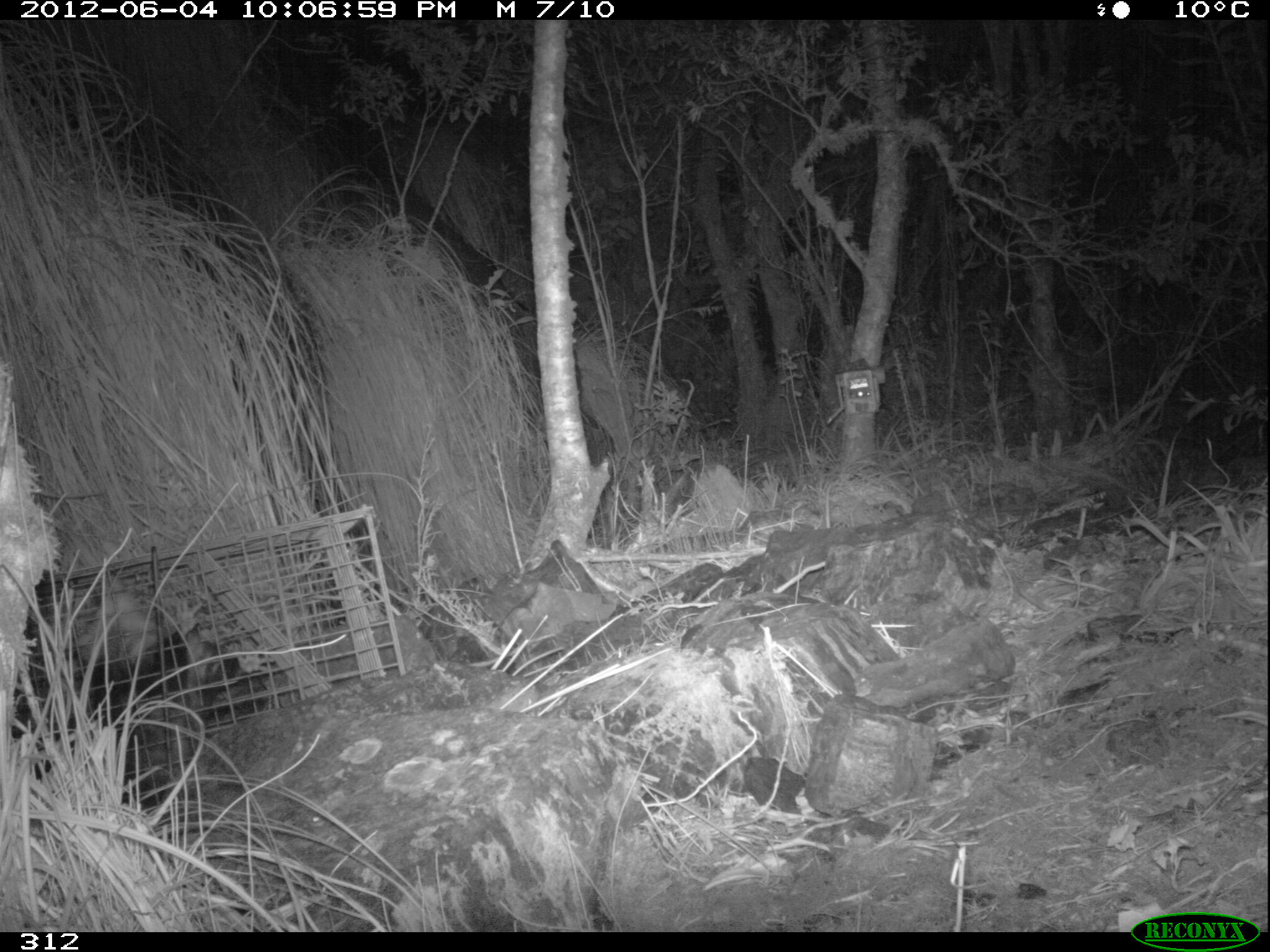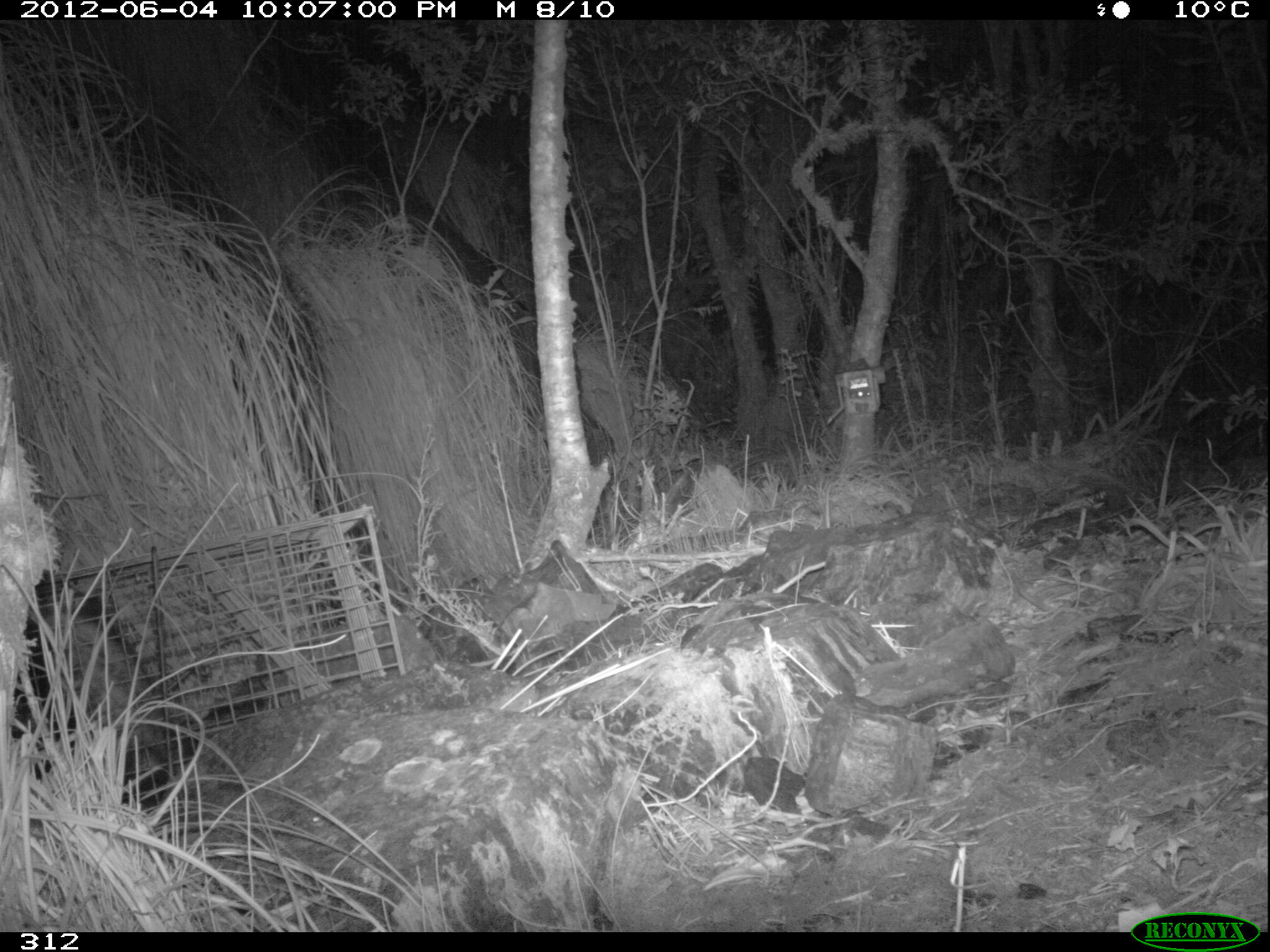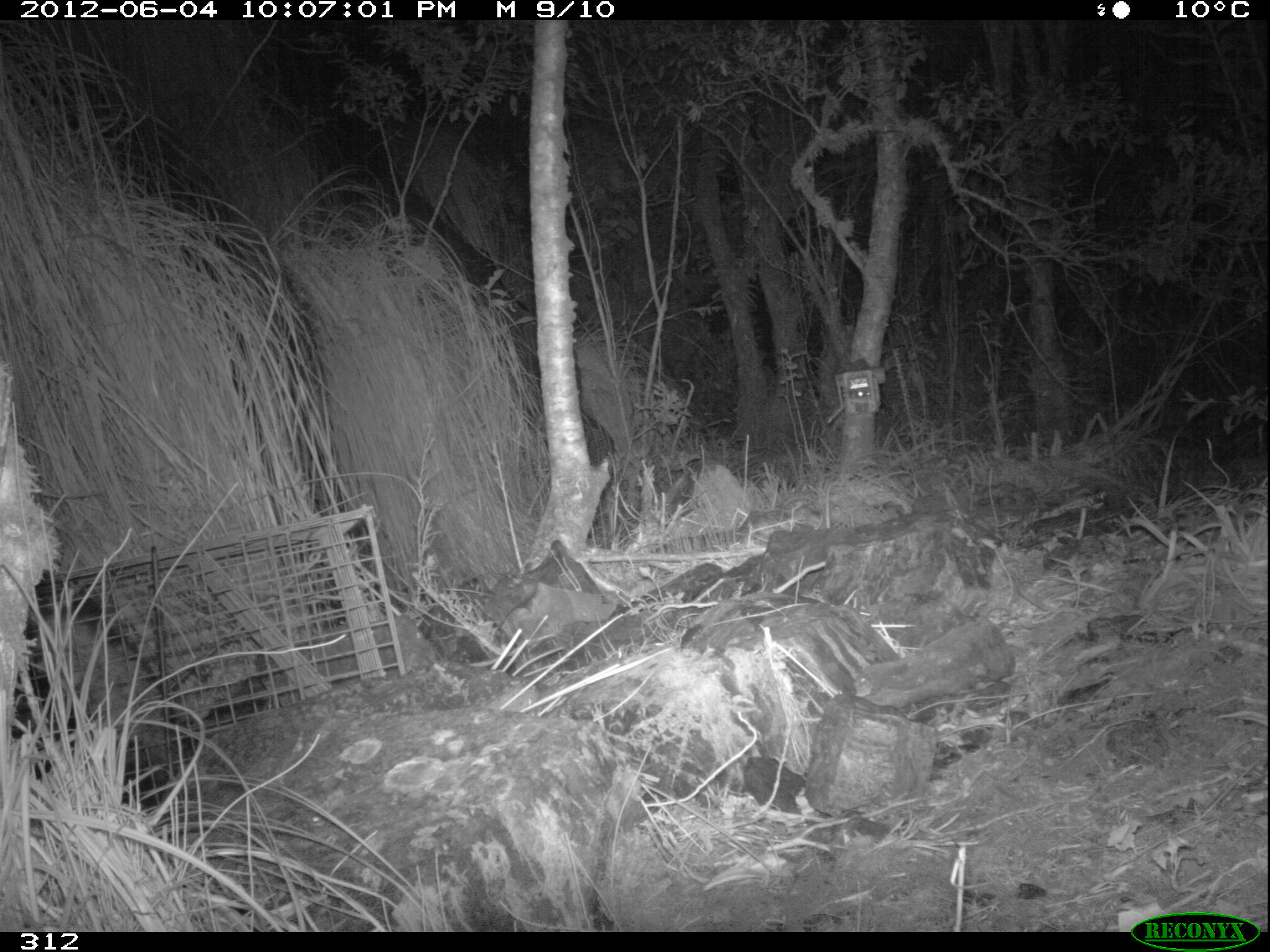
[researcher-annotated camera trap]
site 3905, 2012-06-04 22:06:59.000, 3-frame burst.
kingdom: Animalia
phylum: Chordata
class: Mammalia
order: Didelphimorphia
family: Didelphidae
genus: Didelphis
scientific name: Didelphis pernigra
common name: andean white-eared opossum